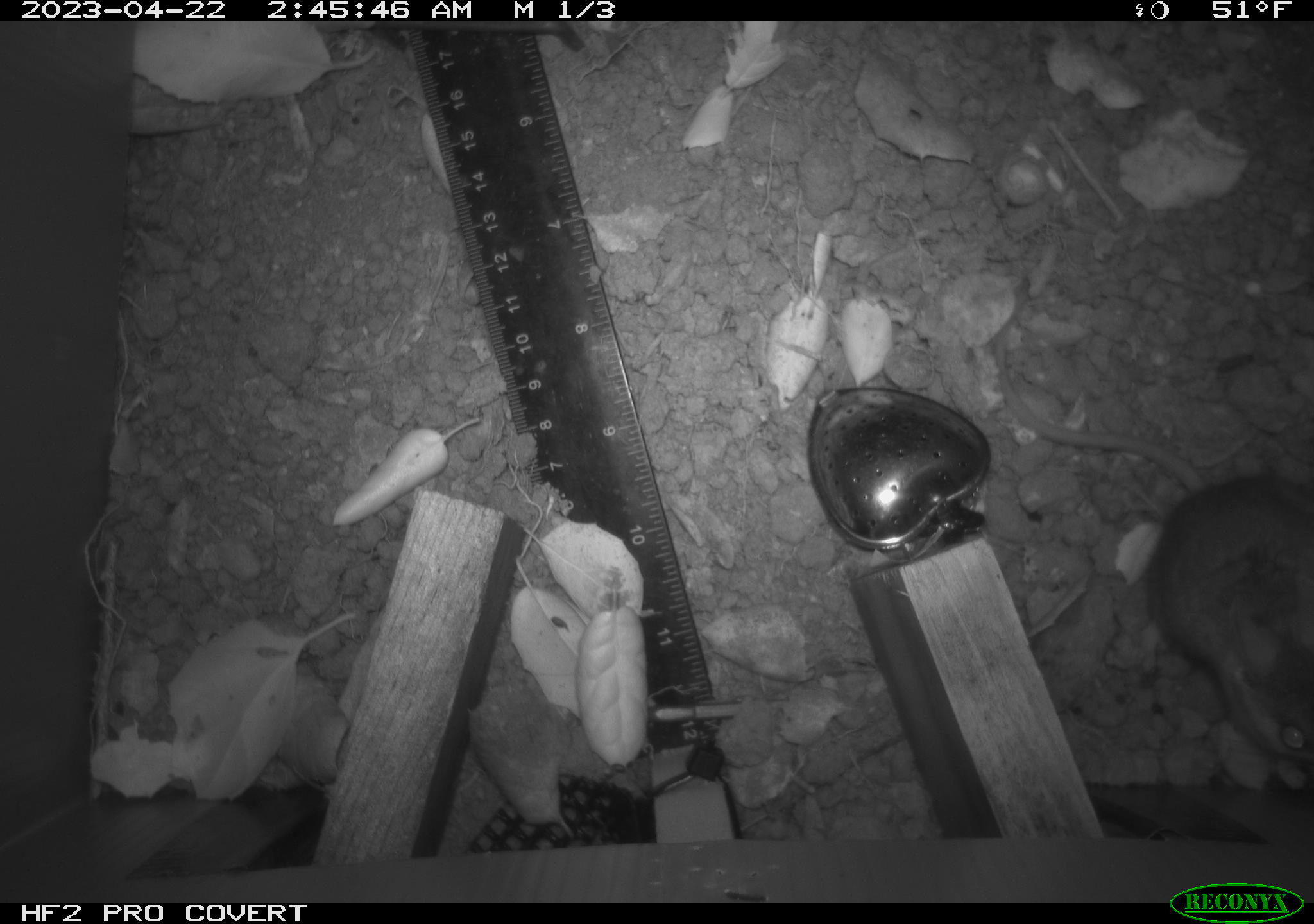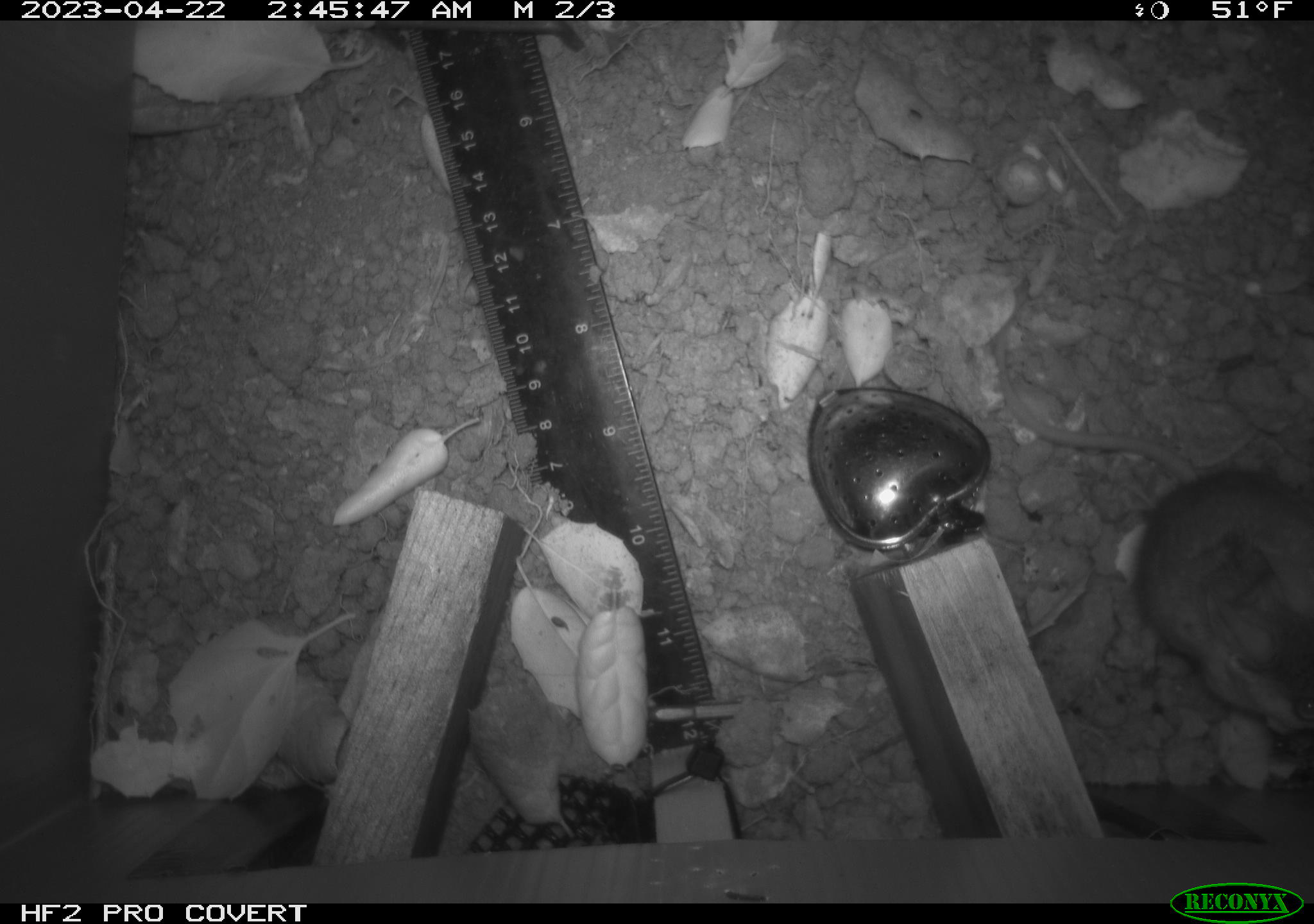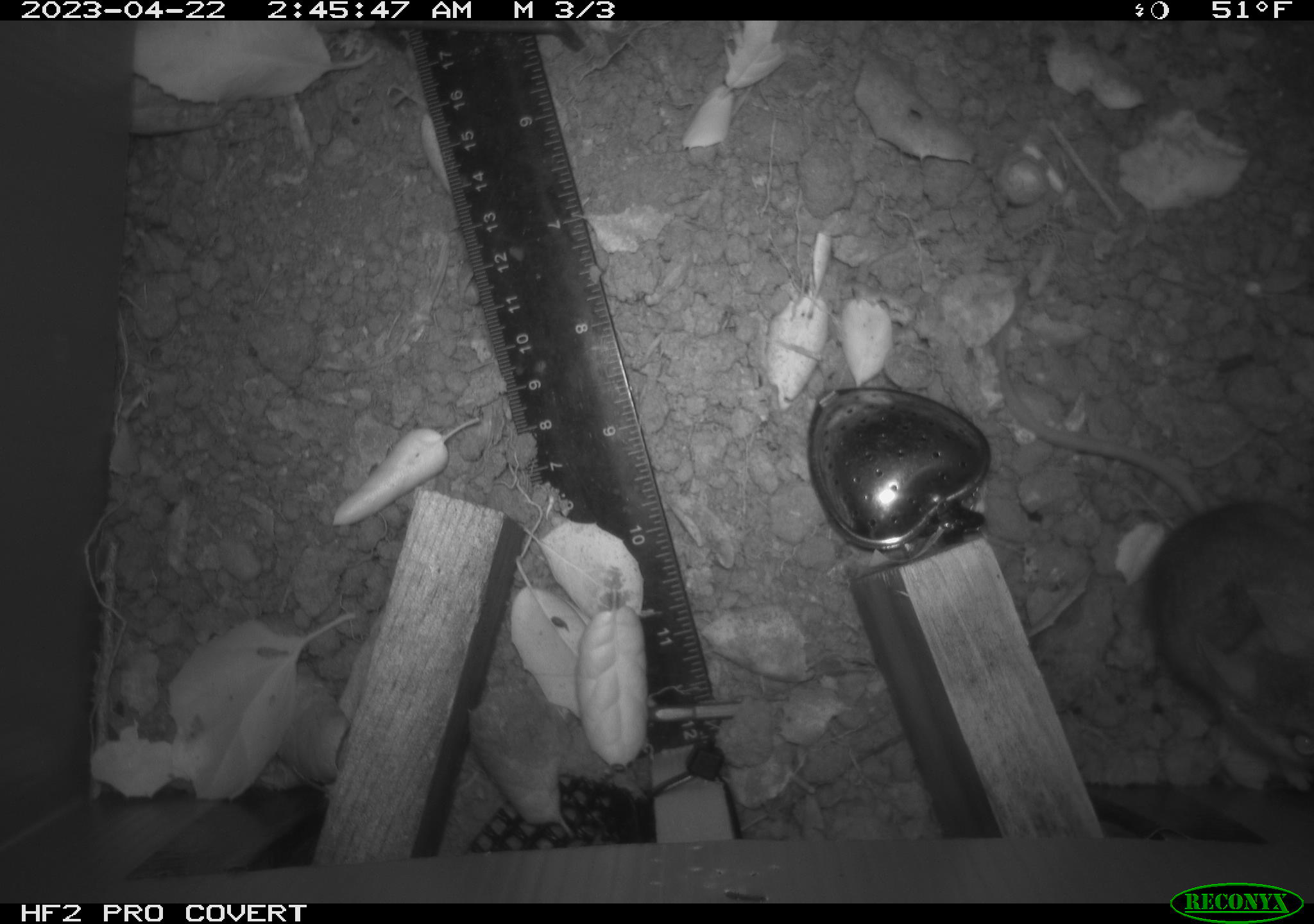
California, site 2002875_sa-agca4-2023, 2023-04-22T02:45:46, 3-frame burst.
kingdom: Animalia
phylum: Chordata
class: Mammalia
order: Rodentia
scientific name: Rodentia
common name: mouse species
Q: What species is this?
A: Mouse species (Rodentia).